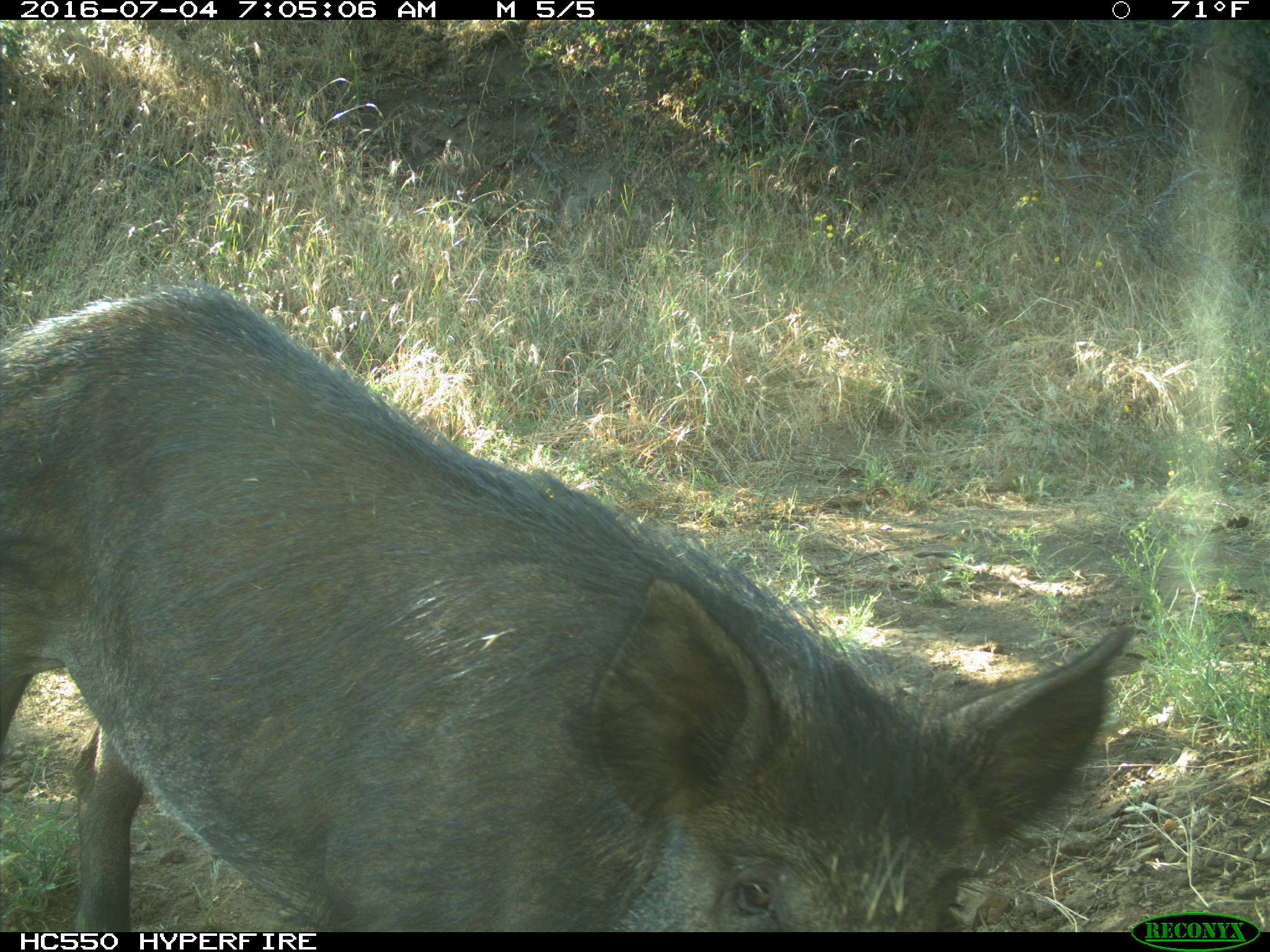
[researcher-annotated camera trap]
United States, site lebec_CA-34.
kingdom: Animalia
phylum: Chordata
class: Mammalia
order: Artiodactyla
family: Suidae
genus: Sus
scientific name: Sus scrofa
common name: wild boar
Sus scrofa (wild boar).